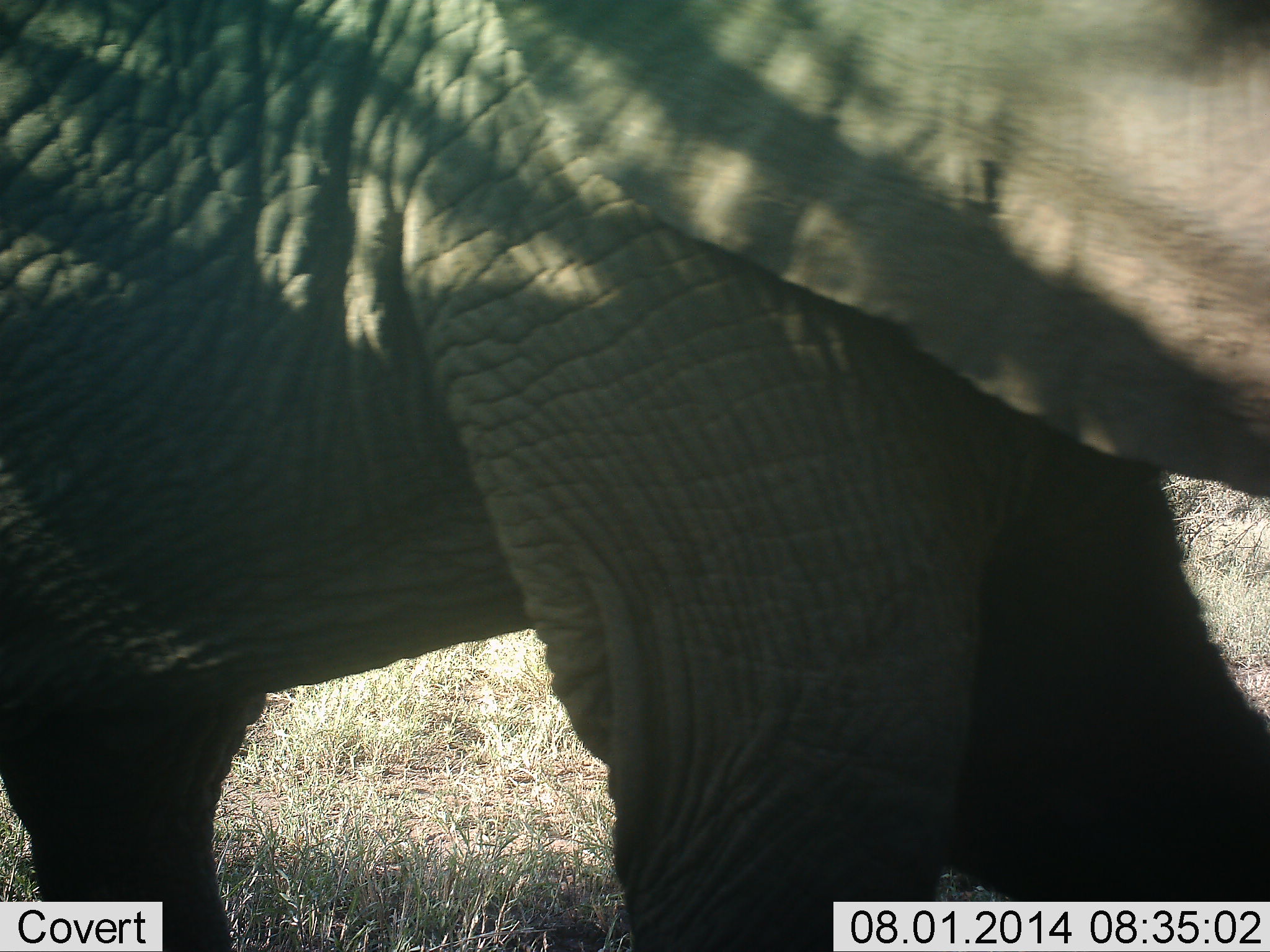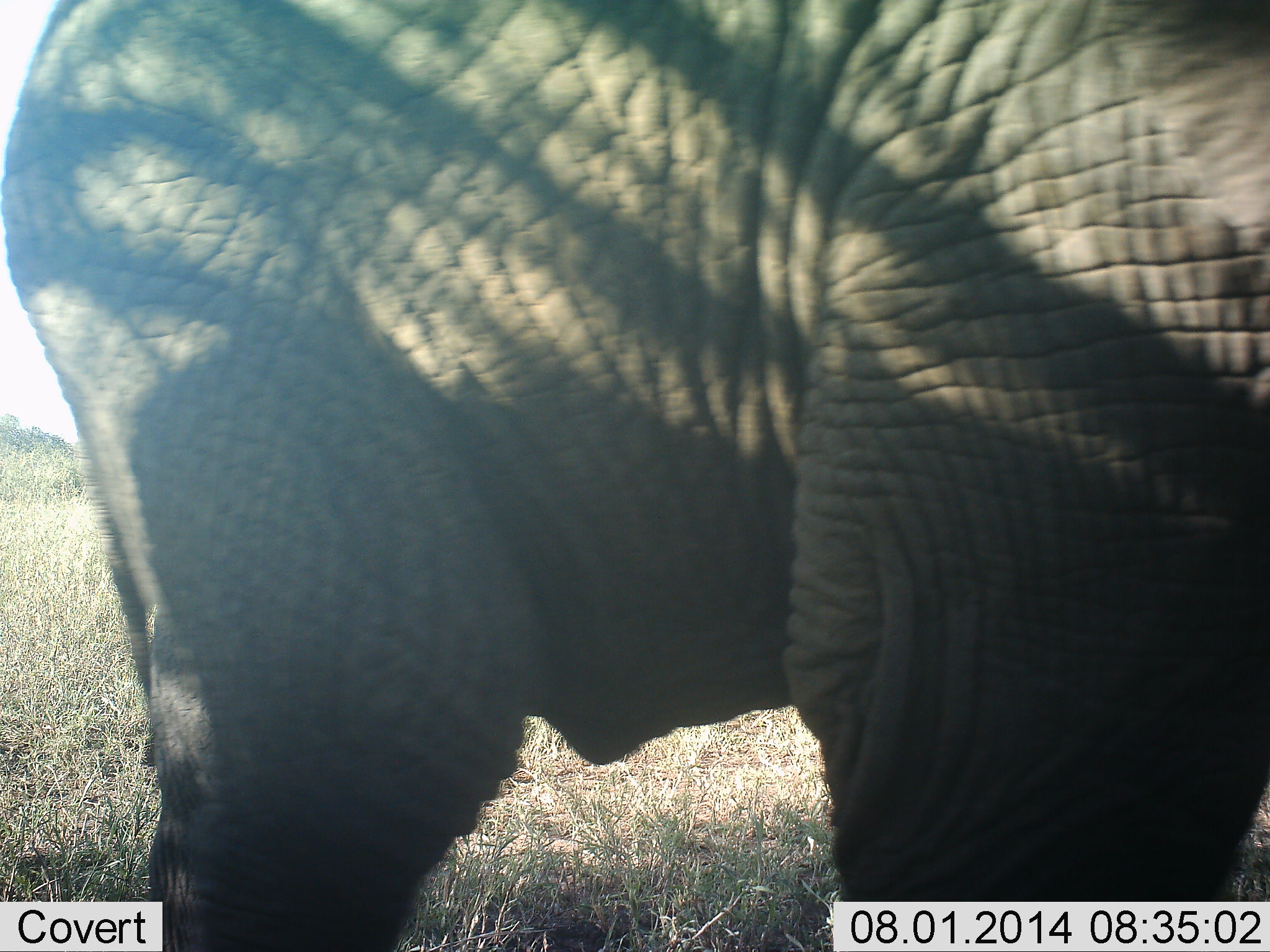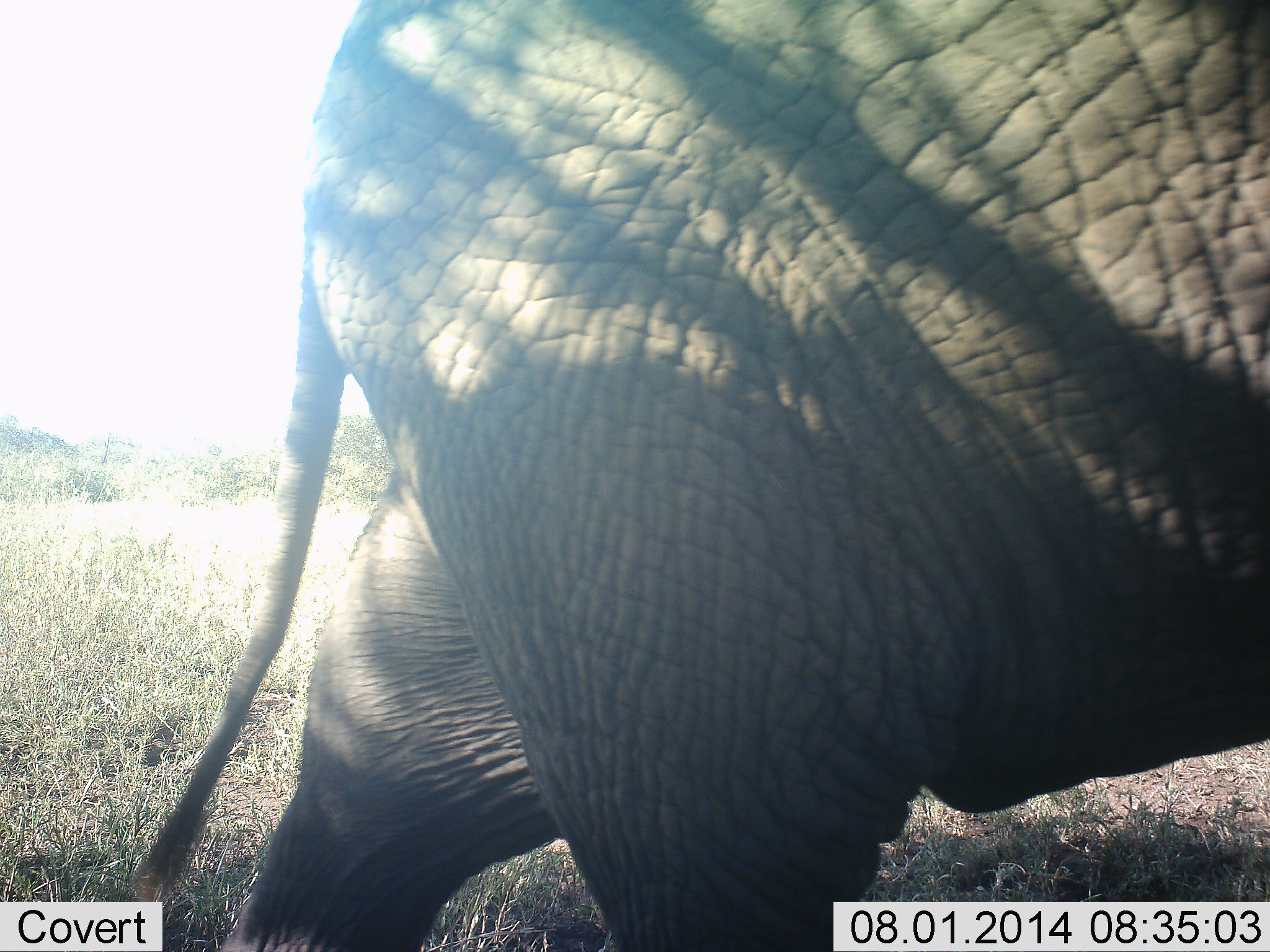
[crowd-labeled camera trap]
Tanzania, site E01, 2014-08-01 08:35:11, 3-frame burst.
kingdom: Animalia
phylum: Chordata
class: Mammalia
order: Proboscidea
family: Elephantidae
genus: Loxodonta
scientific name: Loxodonta africana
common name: african bush elephant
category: elephant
Elephant (african bush elephant) (Loxodonta africana), count 1. Behavior (volunteer vote fractions): standing 0%, resting 0%, moving 100%, interacting 0%. Young present (vote fraction): 30%. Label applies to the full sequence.